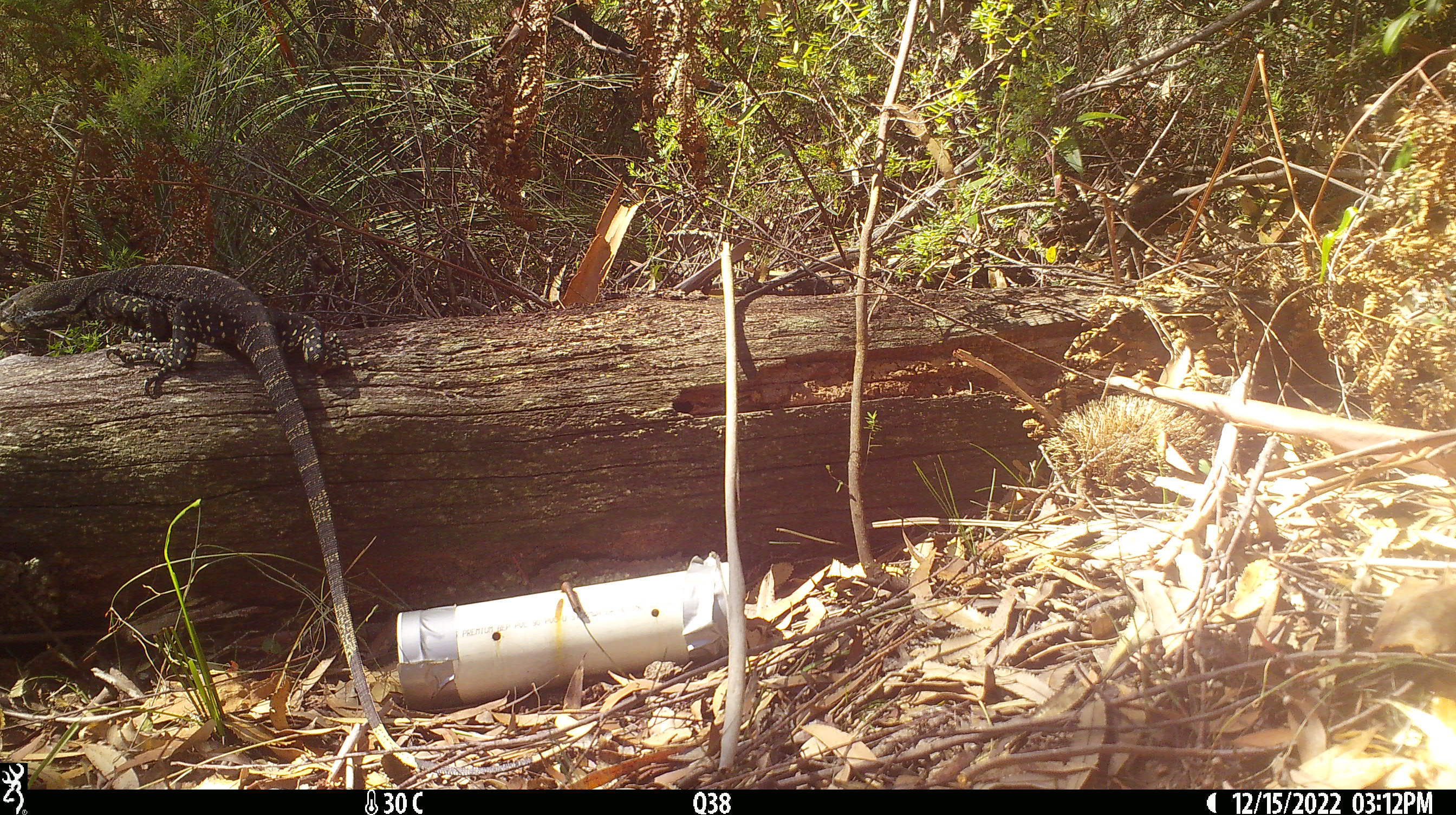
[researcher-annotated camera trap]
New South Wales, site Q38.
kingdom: Animalia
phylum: Chordata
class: Reptilia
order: Squamata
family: Varanidae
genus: Varanus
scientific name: Varanus varius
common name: lace monitor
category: goanna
Goanna (lace monitor) (Varanus varius).